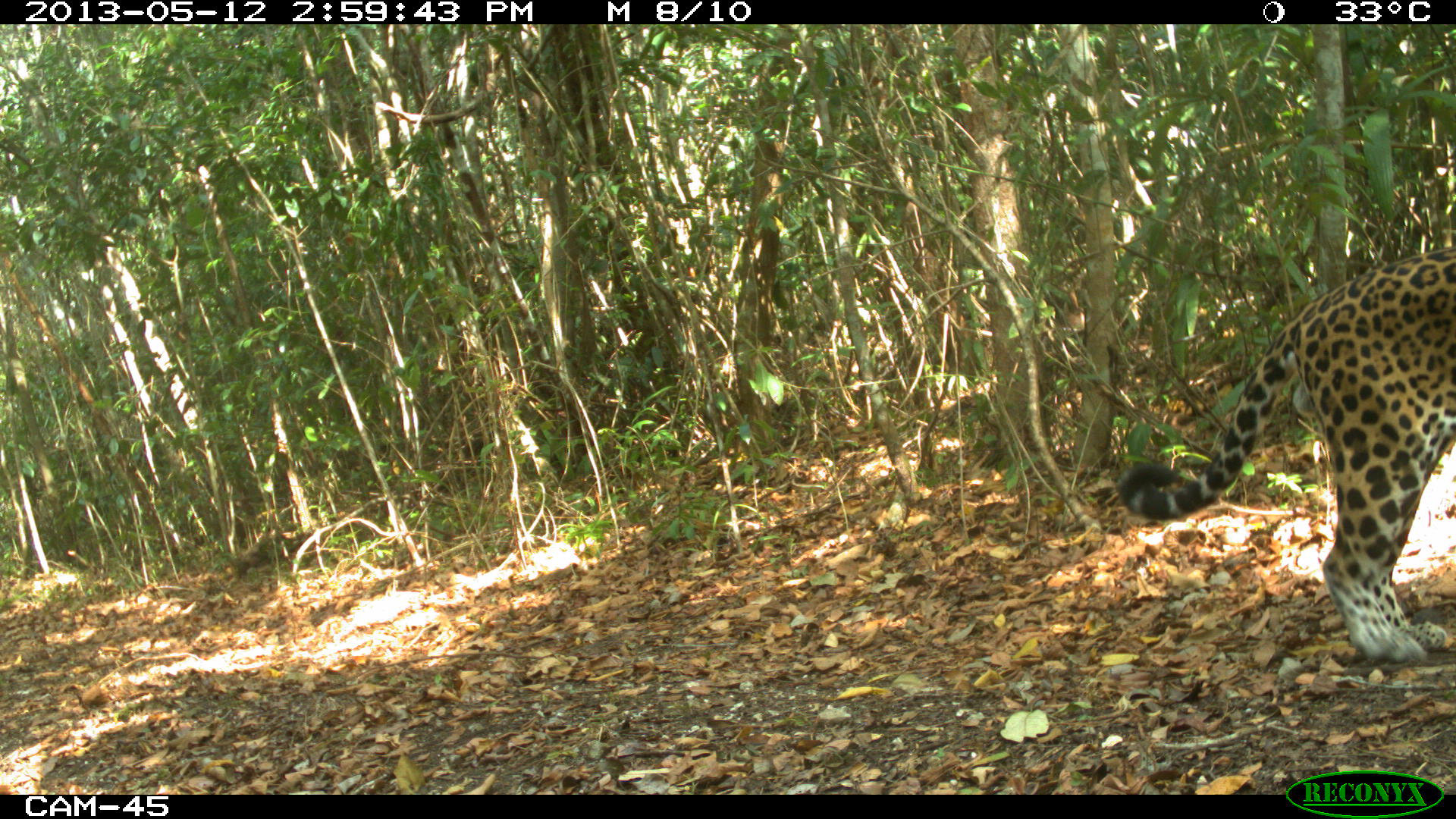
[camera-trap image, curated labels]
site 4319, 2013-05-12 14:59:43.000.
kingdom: Animalia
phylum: Chordata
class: Mammalia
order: Carnivora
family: Felidae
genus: Panthera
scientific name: Panthera onca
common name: jaguar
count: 1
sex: male